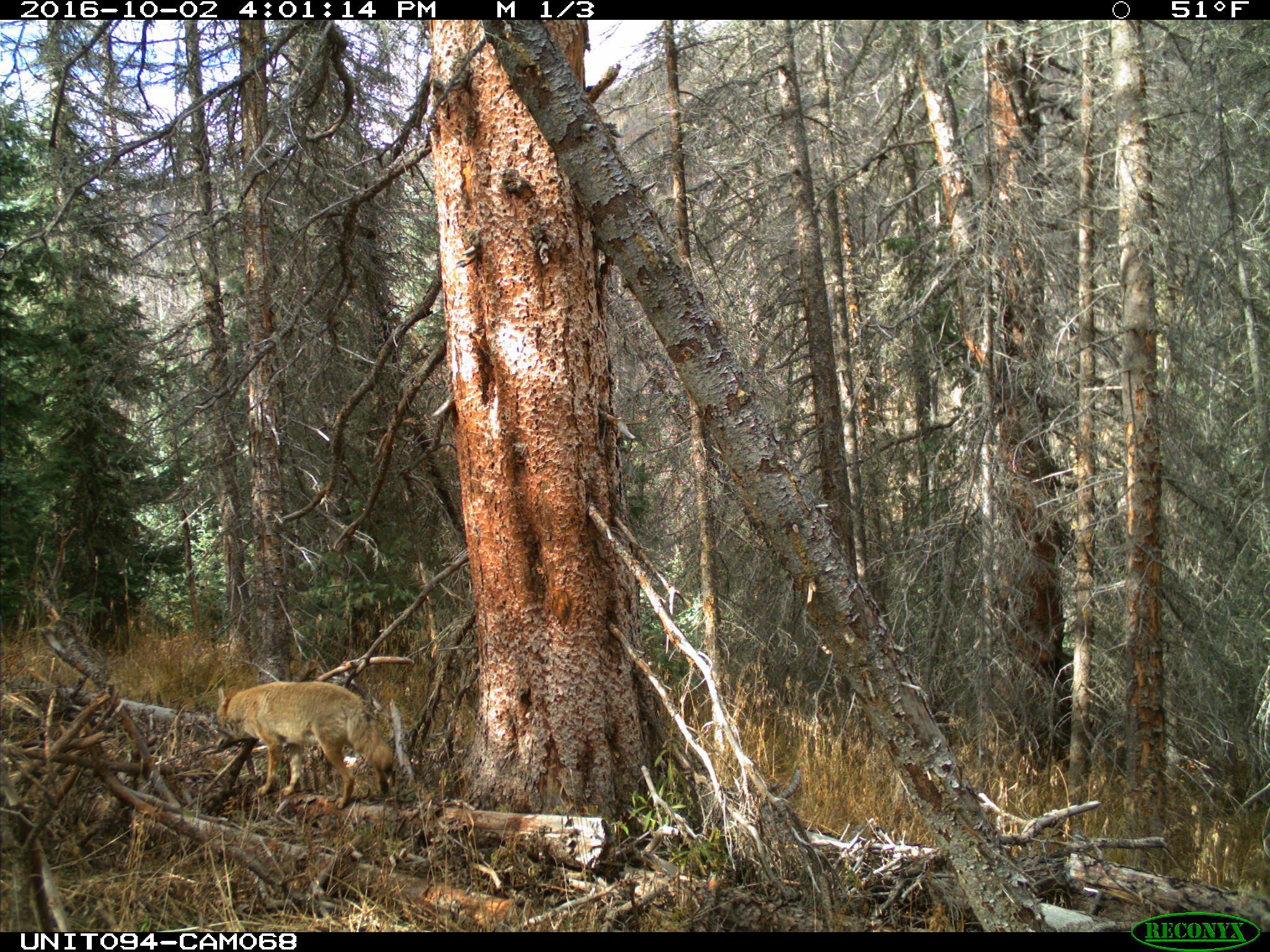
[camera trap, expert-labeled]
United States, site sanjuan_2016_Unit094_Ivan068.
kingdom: Animalia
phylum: Chordata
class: Mammalia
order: Carnivora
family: Canidae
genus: Vulpes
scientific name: Vulpes vulpes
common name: red fox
Vulpes vulpes (red fox).